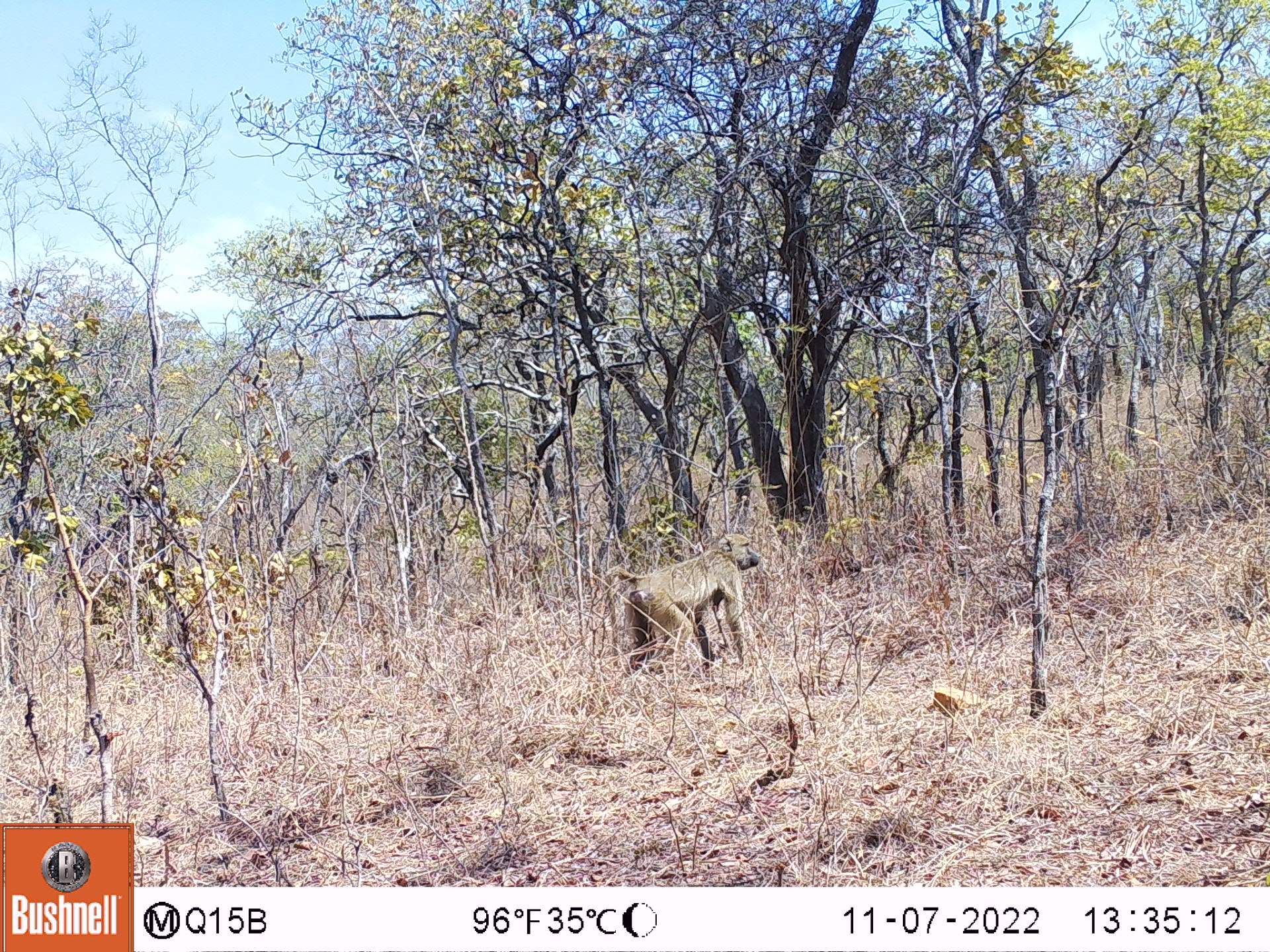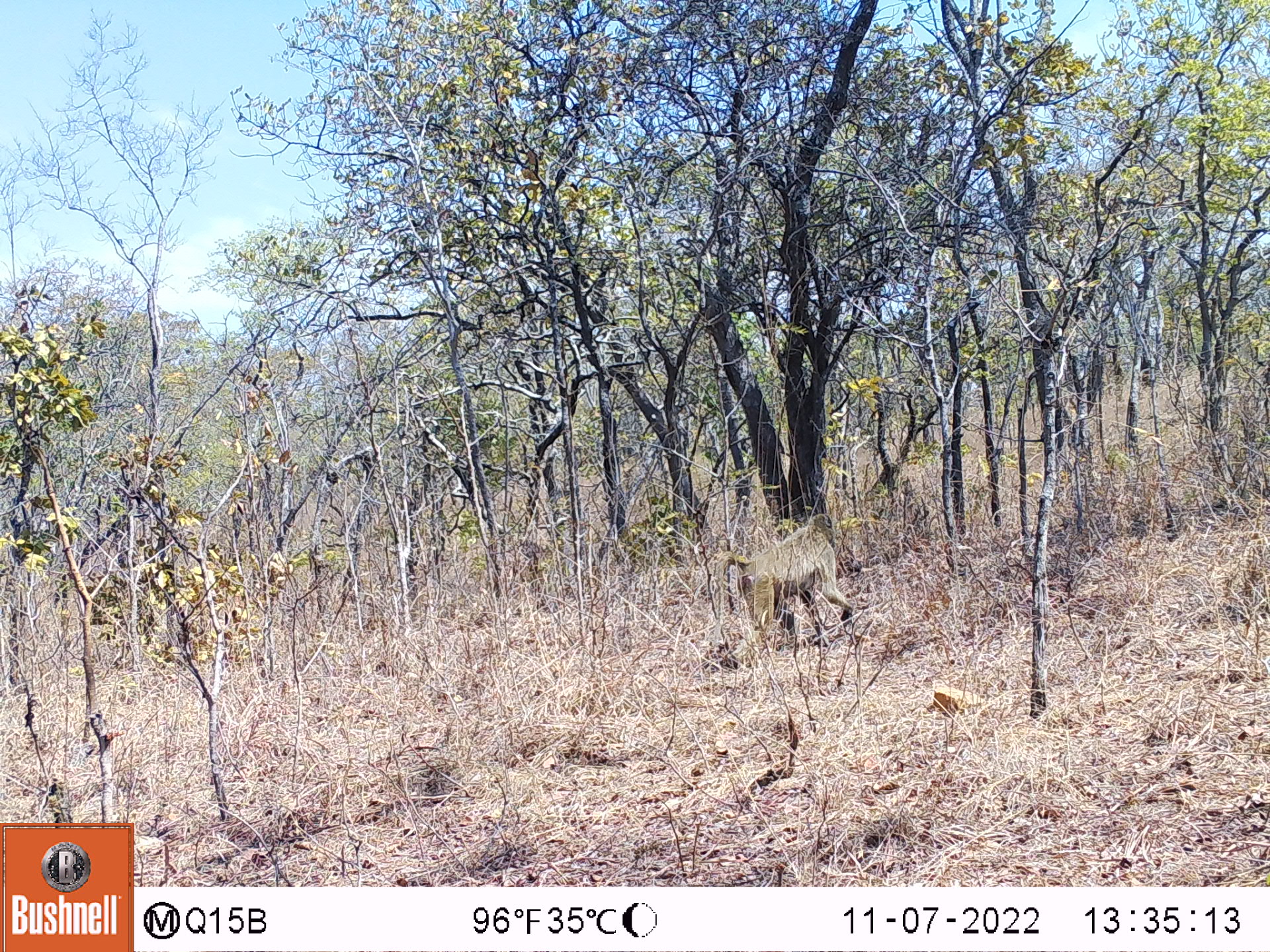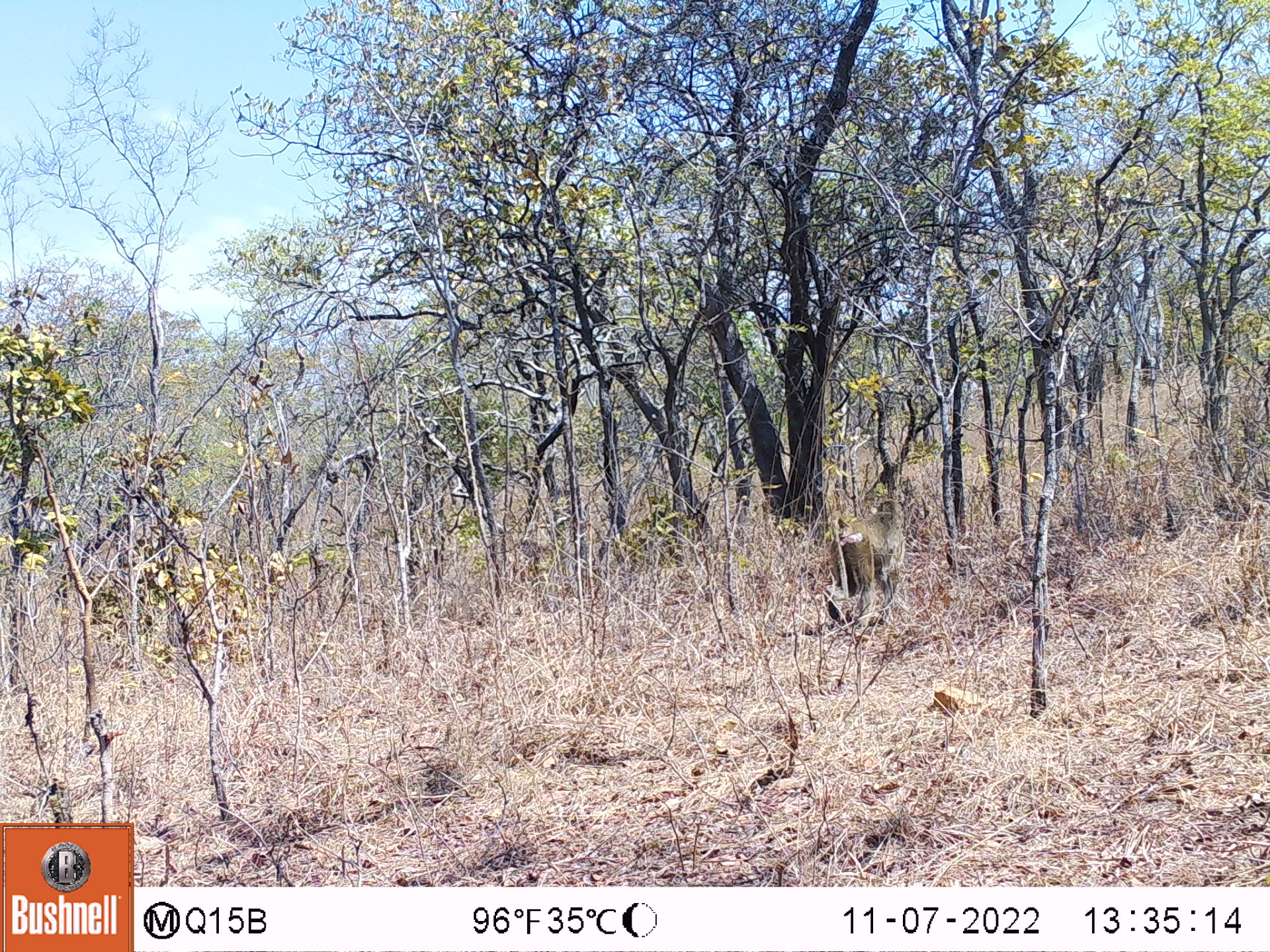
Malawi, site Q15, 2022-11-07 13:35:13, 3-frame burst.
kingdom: Animalia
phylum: Chordata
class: Mammalia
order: Primates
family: Cercopithecidae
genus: Papio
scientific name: Papio cynocephalus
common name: yellow baboon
Yellow baboon (Papio cynocephalus), count 1.